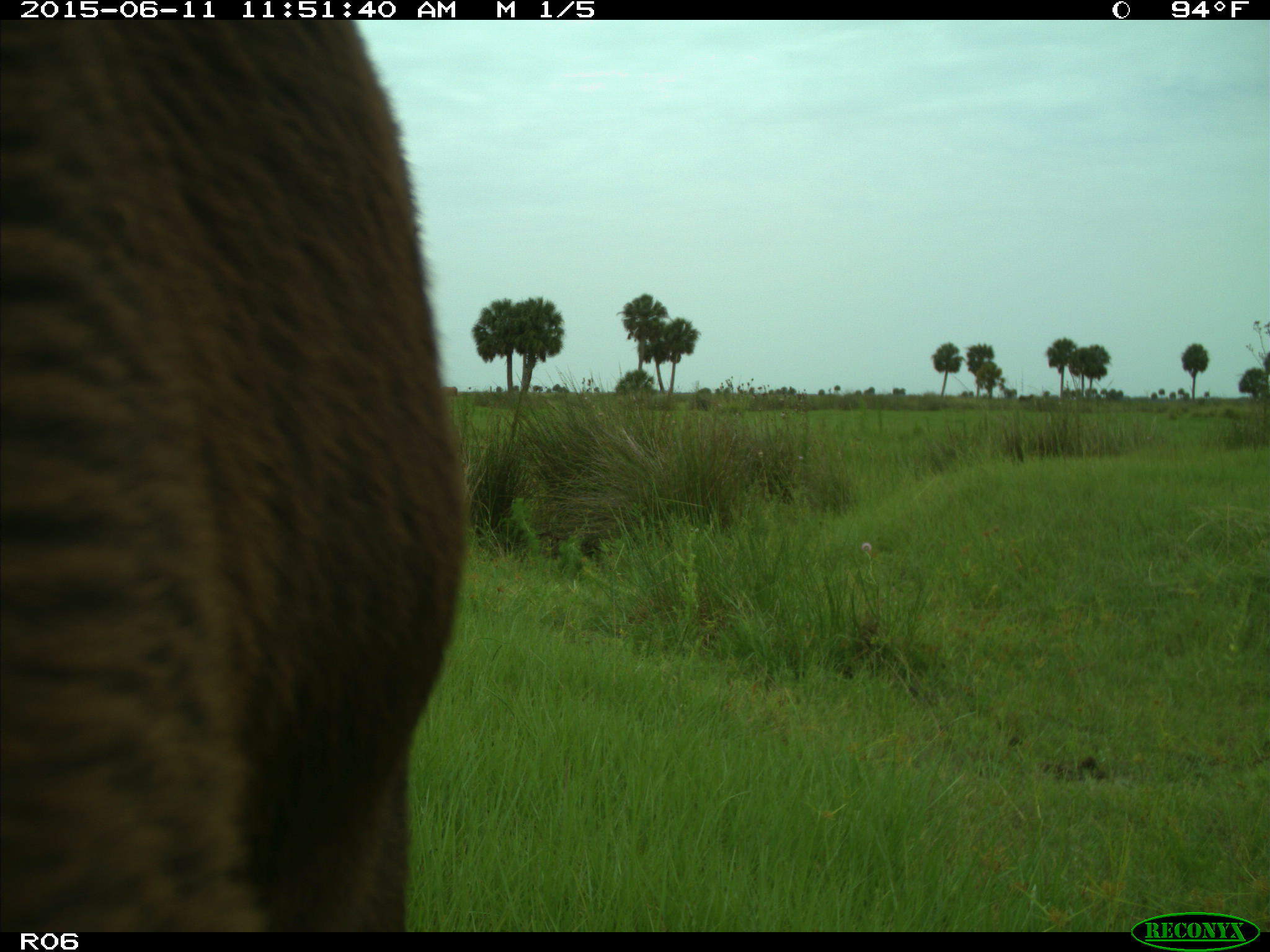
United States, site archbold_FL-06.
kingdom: Animalia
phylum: Chordata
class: Mammalia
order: Artiodactyla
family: Bovidae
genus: Bos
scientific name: Bos taurus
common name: domestic cow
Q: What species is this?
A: Bos taurus (domestic cow).